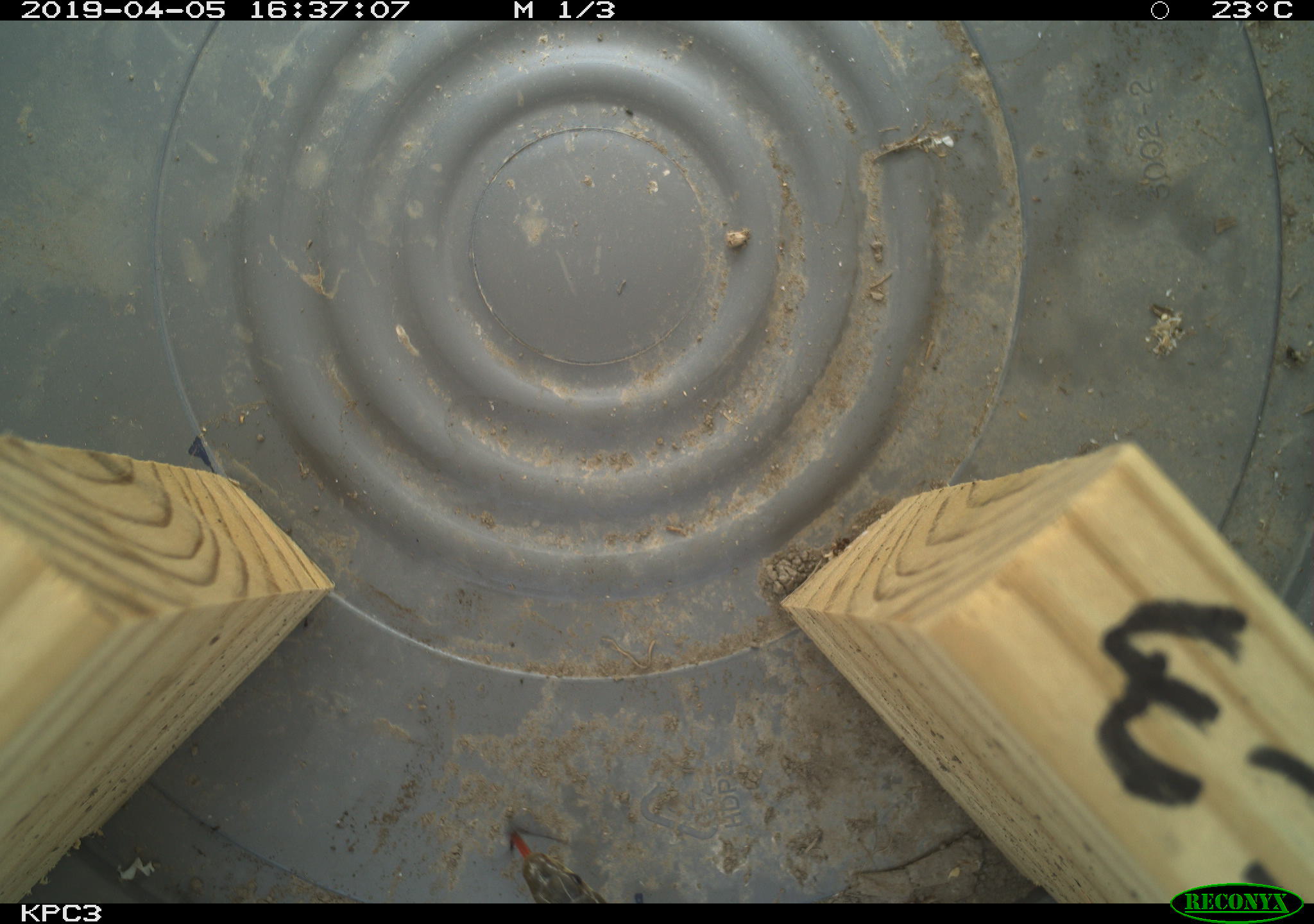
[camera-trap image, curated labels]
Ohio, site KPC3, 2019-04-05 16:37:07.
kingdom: Animalia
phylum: Chordata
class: Reptilia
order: Squamata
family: Colubridae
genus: Thamnophis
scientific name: Thamnophis sirtalis sirtalis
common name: eastern gartersnake